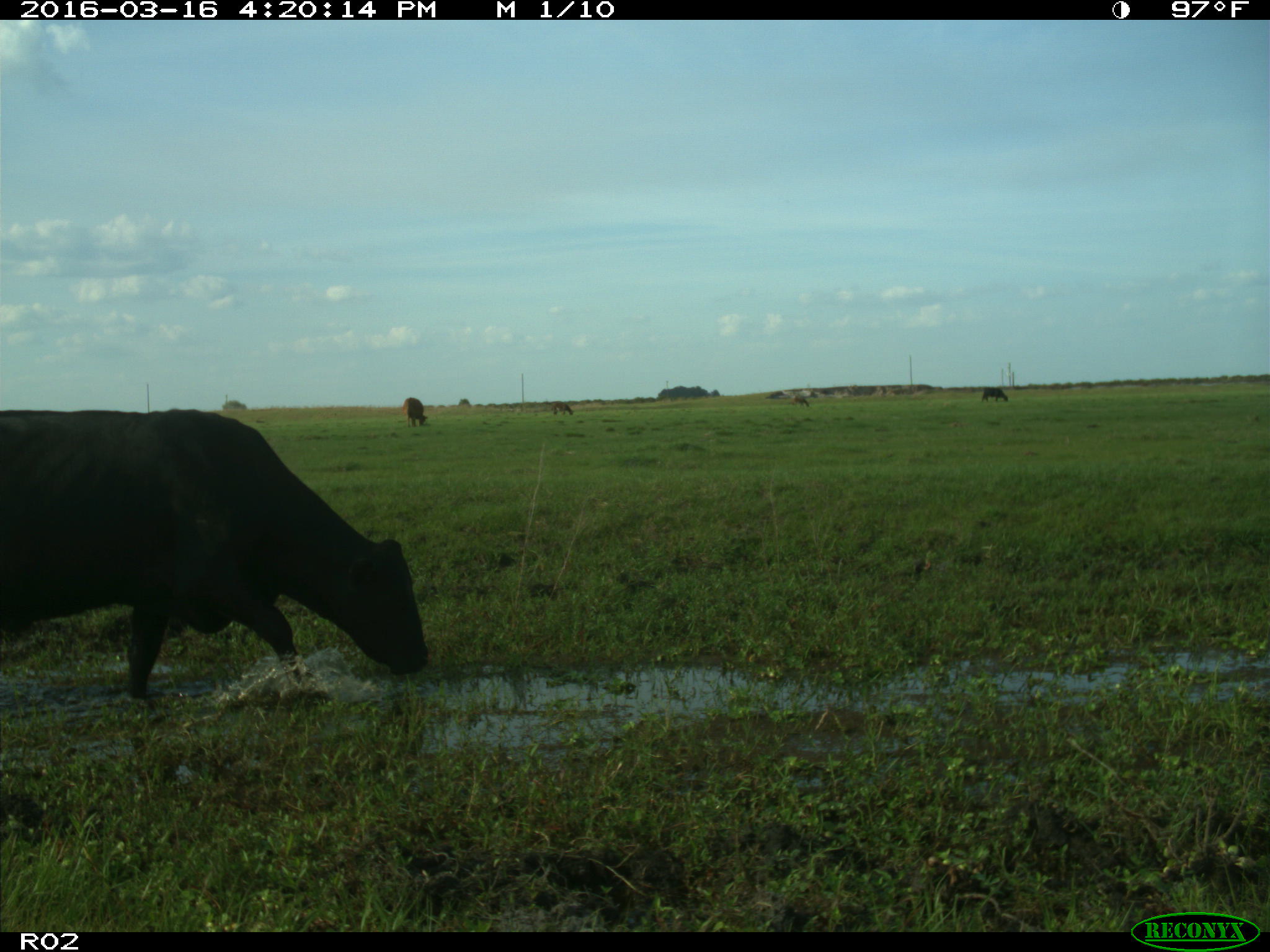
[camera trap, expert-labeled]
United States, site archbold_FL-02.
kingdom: Animalia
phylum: Chordata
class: Mammalia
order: Artiodactyla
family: Bovidae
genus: Bos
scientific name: Bos taurus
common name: domestic cow